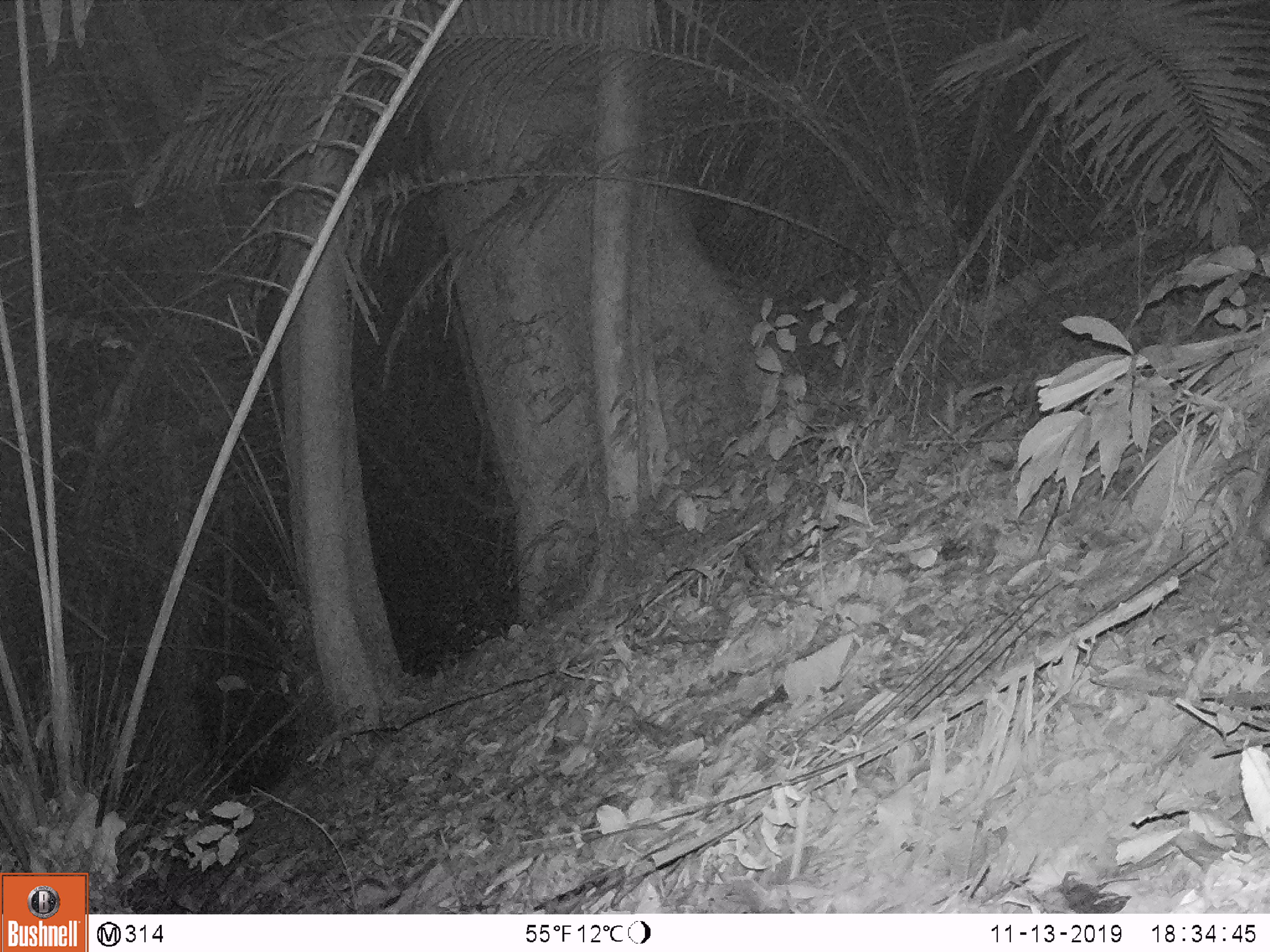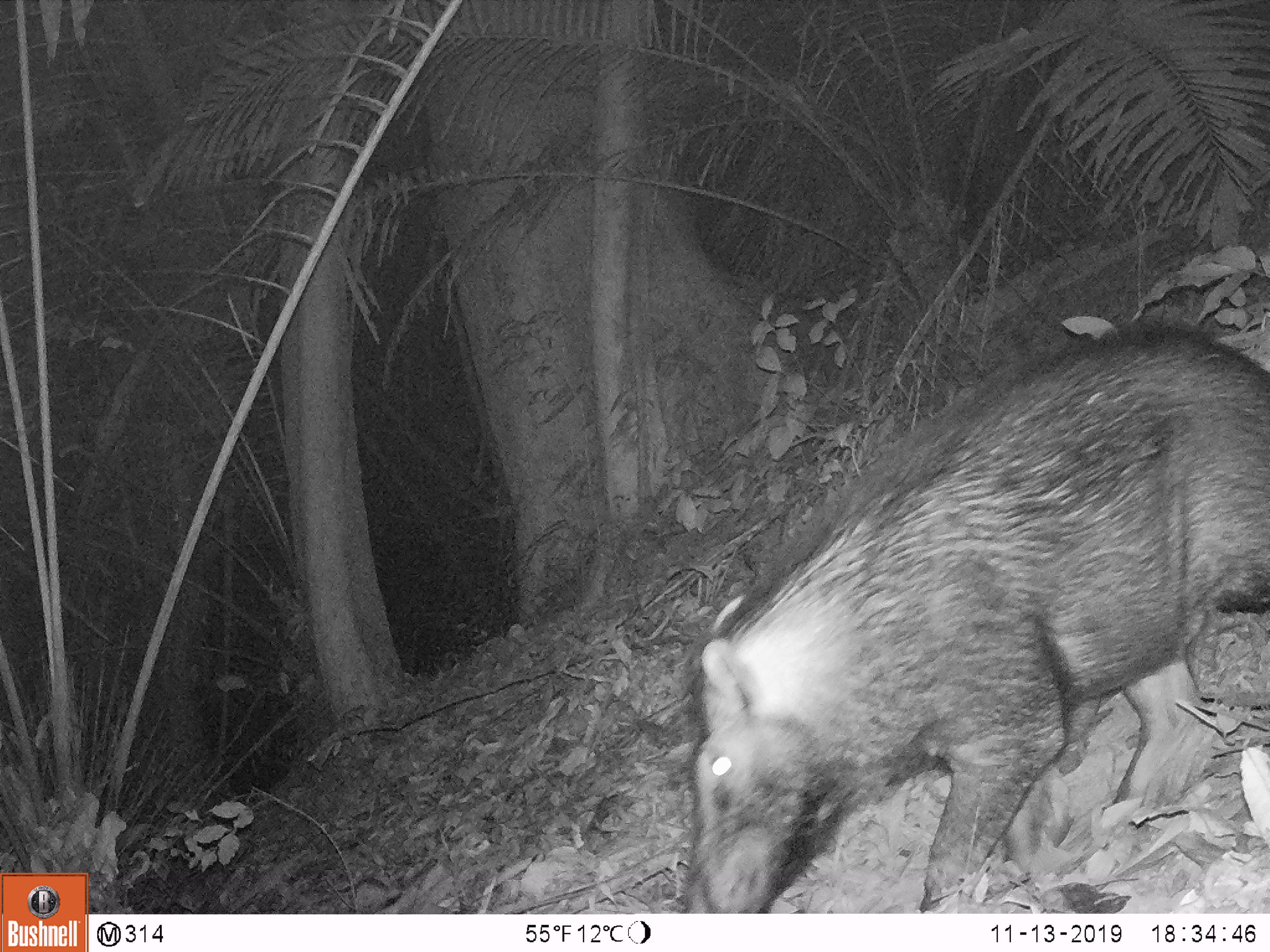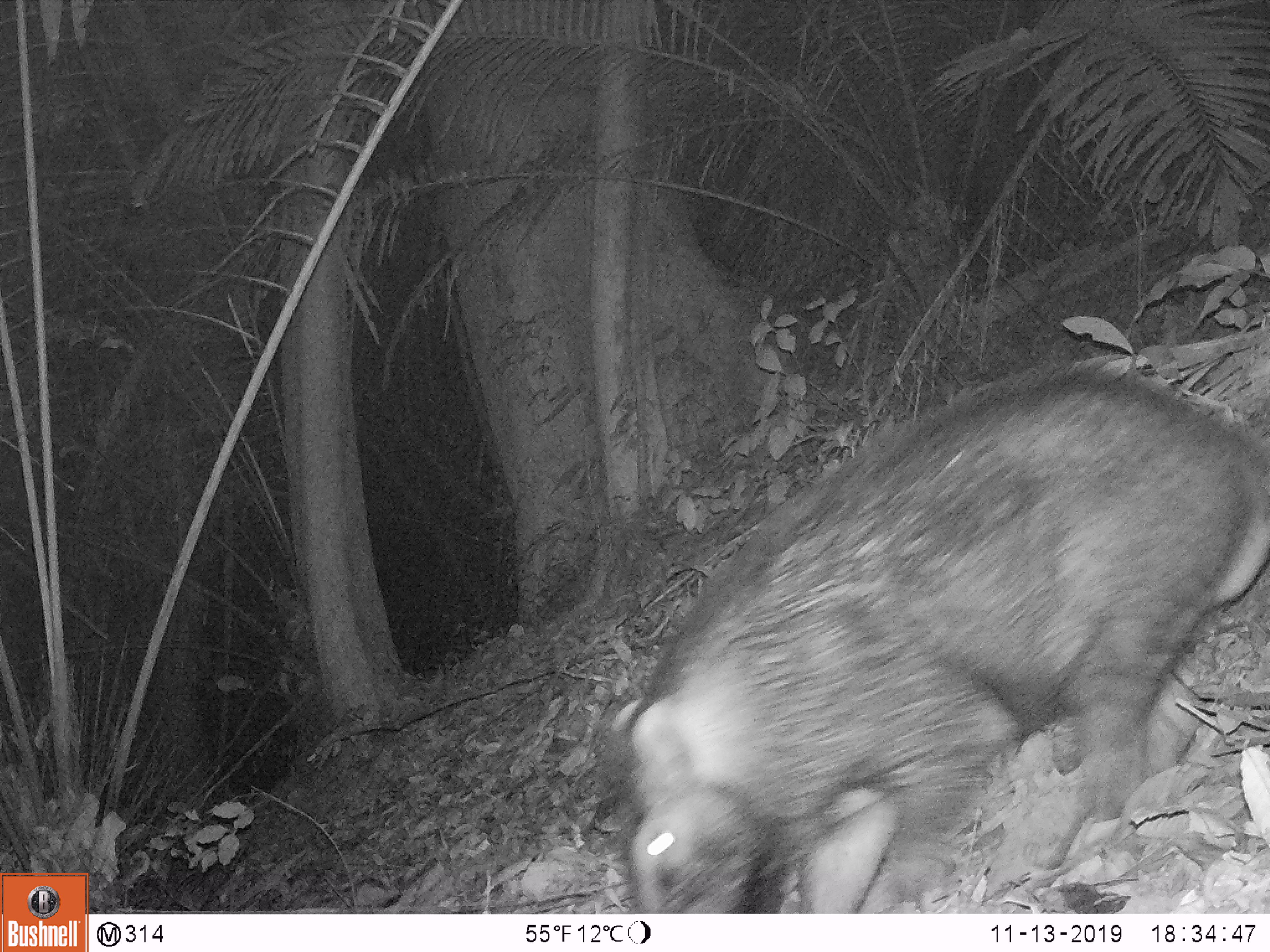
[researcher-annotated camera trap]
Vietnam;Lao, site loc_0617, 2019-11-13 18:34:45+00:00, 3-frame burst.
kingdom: Animalia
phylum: Chordata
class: Mammalia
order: Artiodactyla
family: Suidae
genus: Sus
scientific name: Sus scrofa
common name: eurasian wild pig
Eurasian wild pig (Sus scrofa). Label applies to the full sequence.